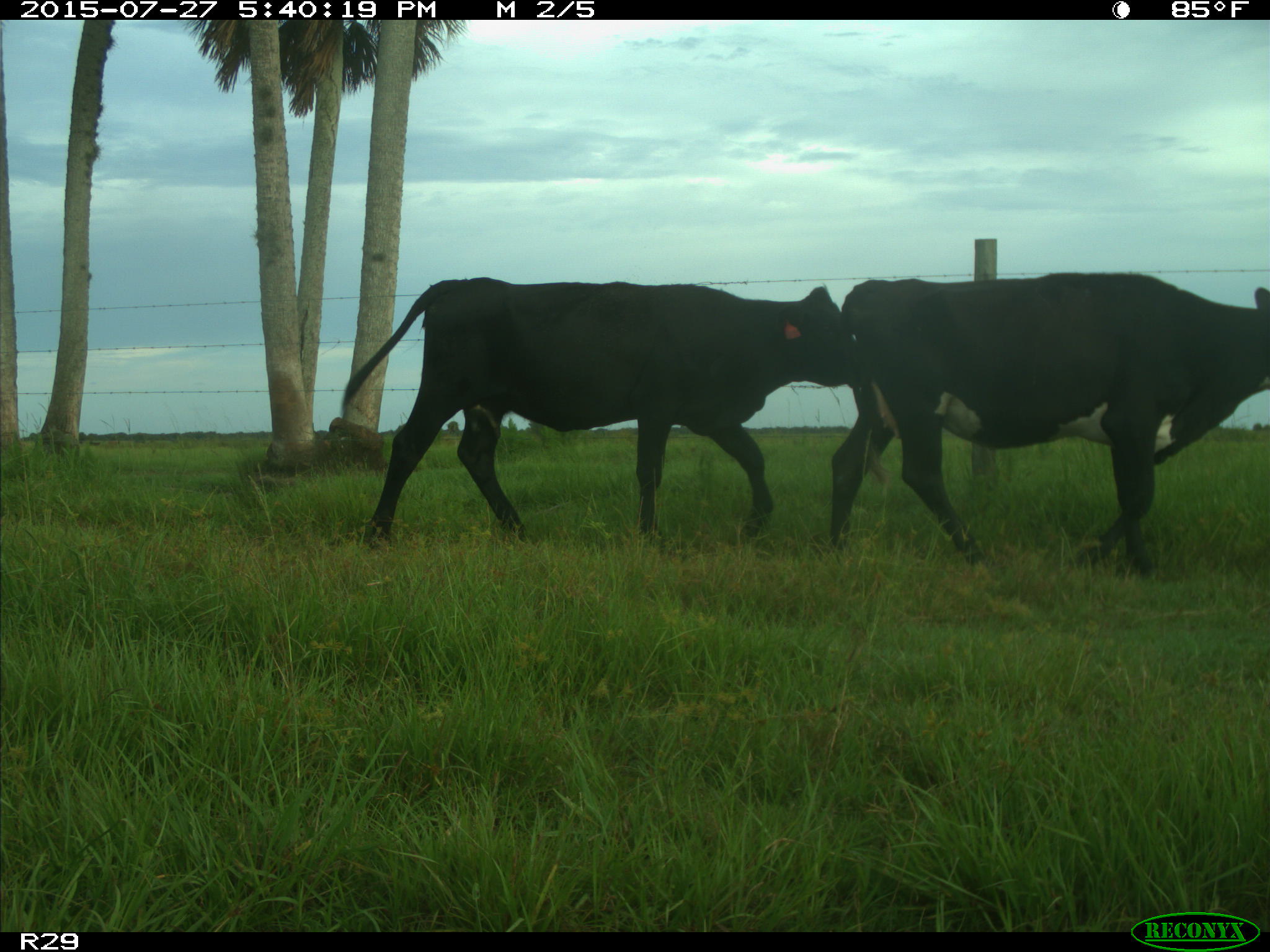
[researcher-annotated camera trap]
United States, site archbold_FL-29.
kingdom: Animalia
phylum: Chordata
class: Mammalia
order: Artiodactyla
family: Bovidae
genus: Bos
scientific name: Bos taurus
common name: domestic cow